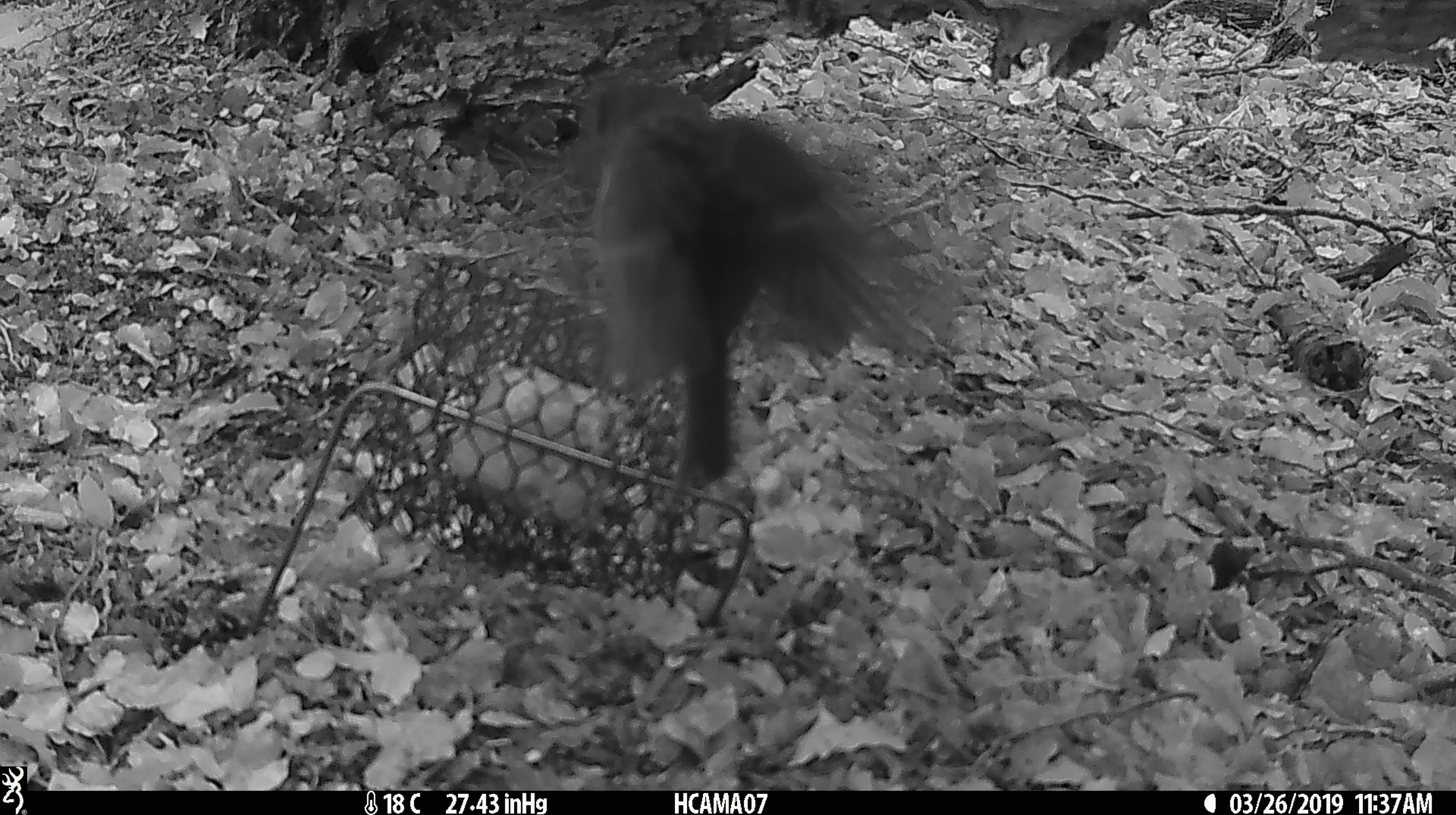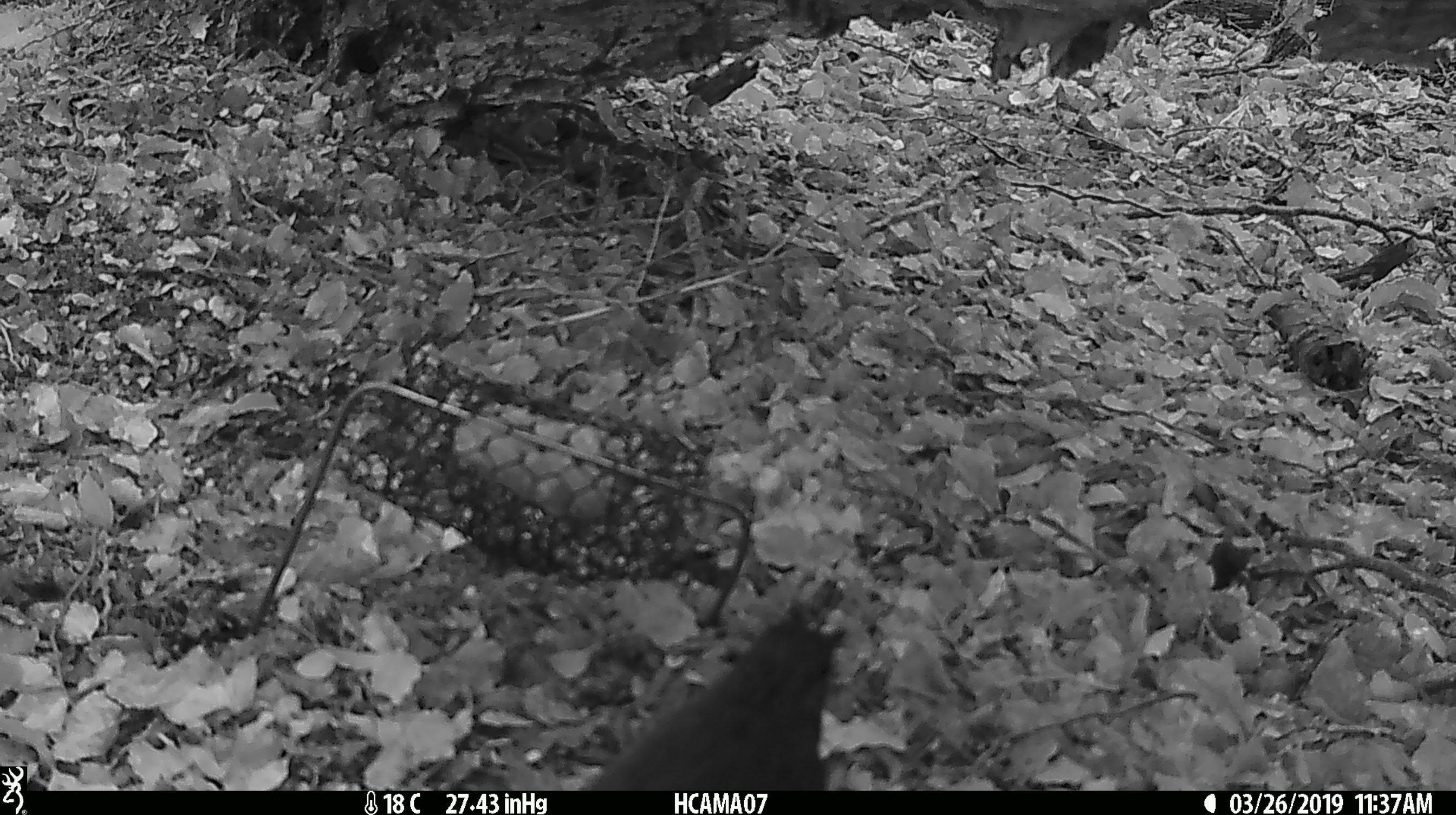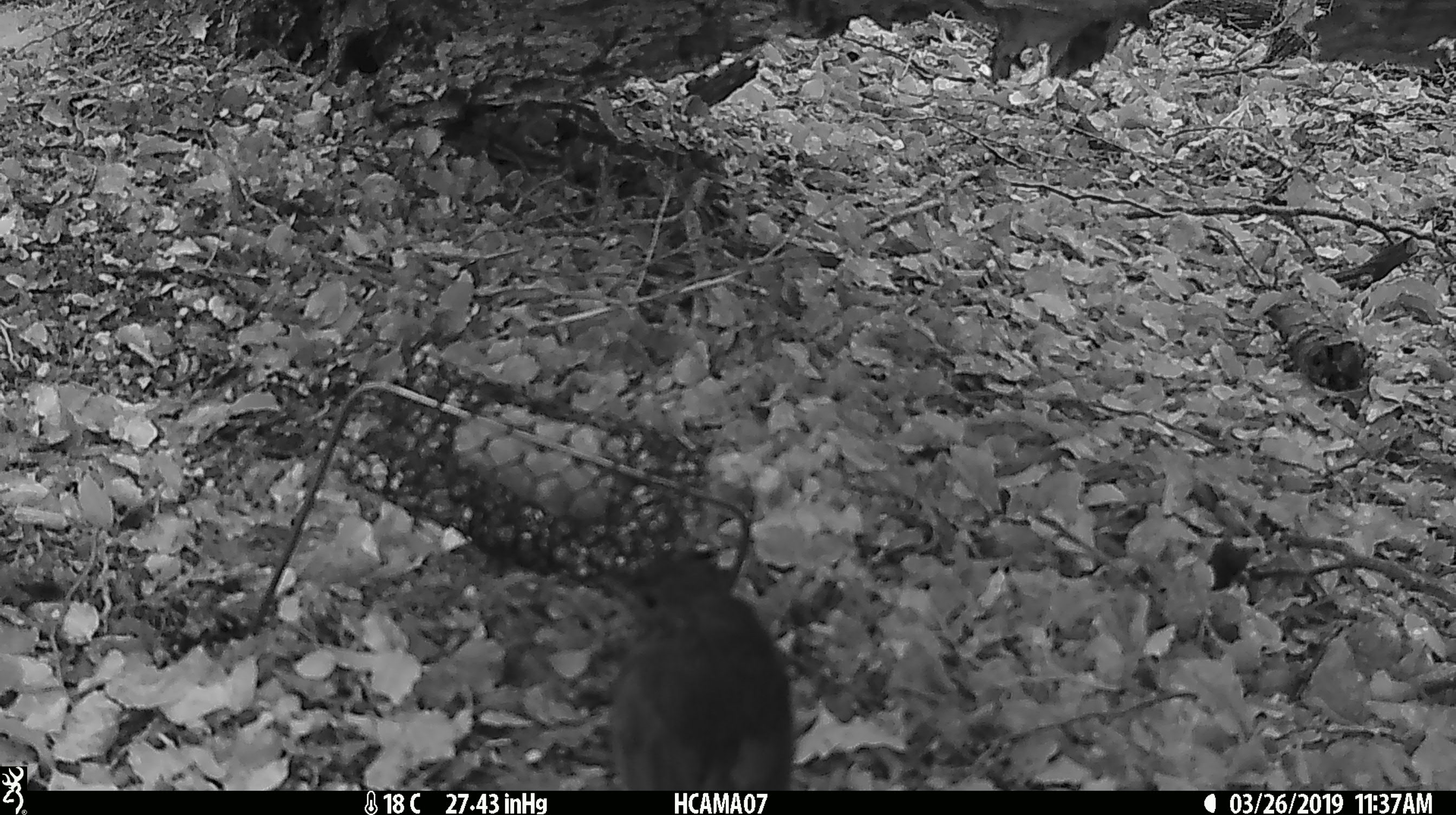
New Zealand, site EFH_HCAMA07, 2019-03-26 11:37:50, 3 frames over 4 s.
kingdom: Animalia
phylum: Chordata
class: Aves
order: Passeriformes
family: Petroicidae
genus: Petroica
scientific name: Petroica australis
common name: new zealand robin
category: robin